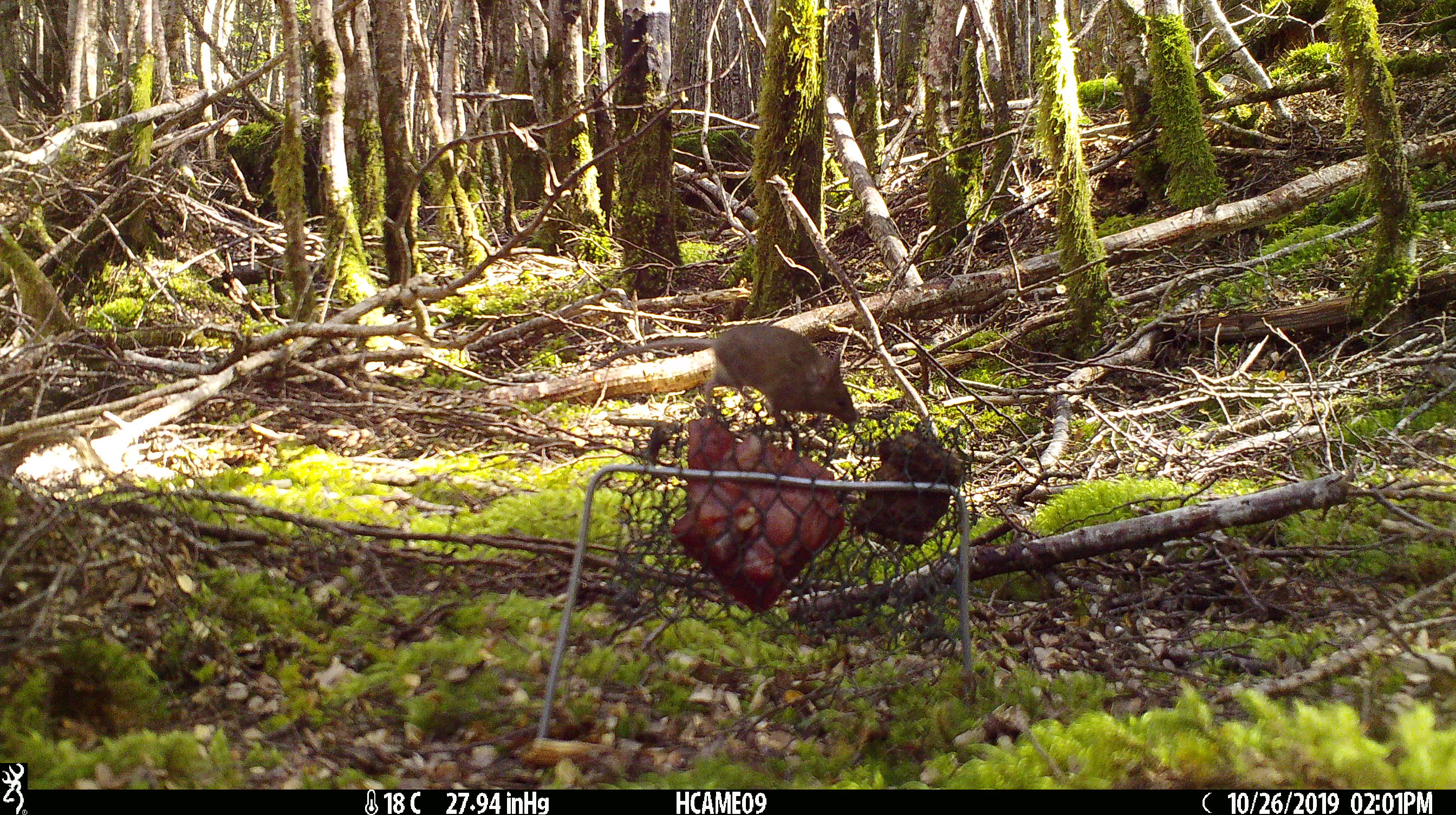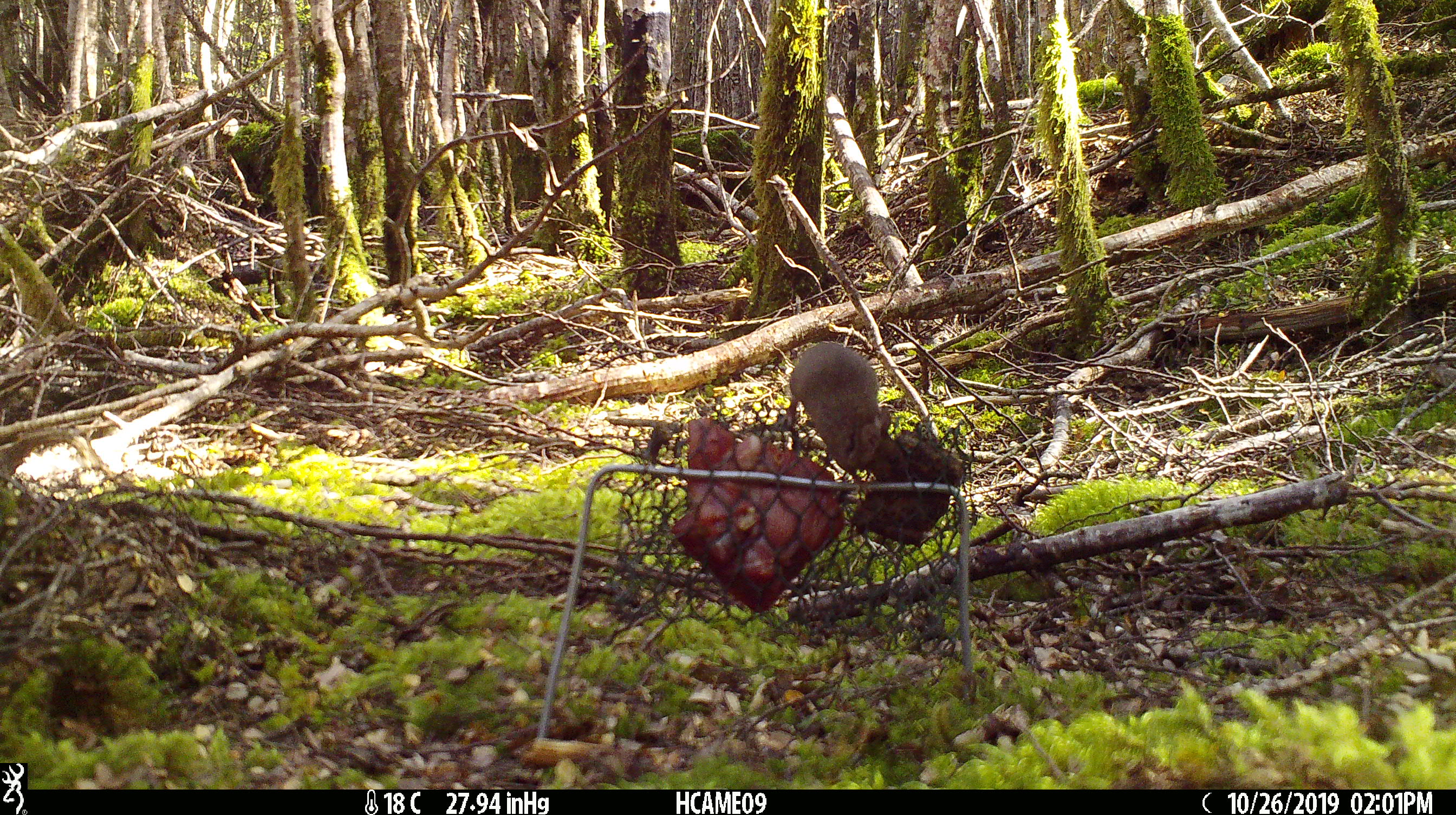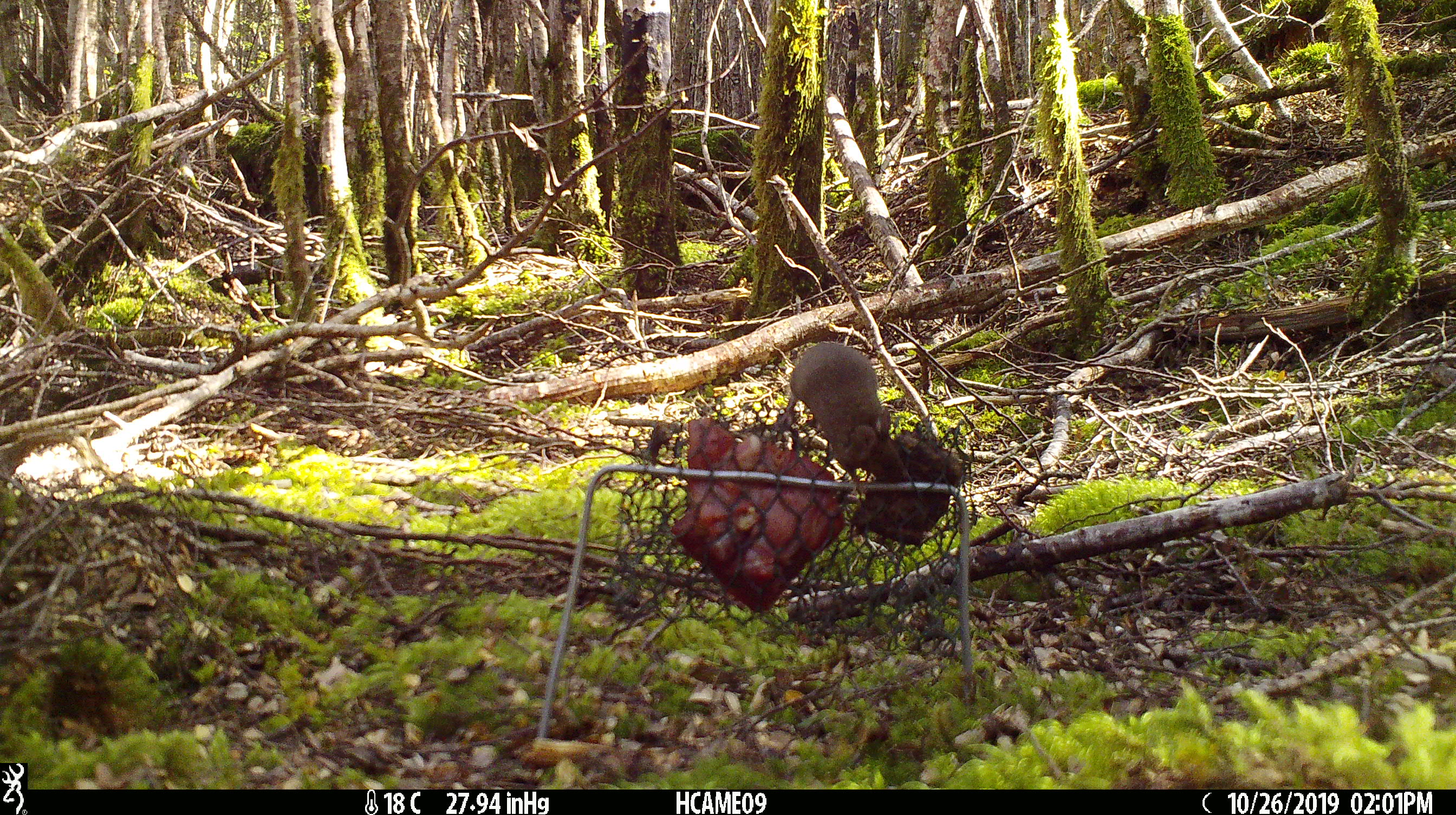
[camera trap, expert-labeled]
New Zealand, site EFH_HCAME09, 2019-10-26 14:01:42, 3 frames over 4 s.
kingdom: Animalia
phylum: Chordata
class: Mammalia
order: Rodentia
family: Muridae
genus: Mus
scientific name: Mus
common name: mouse